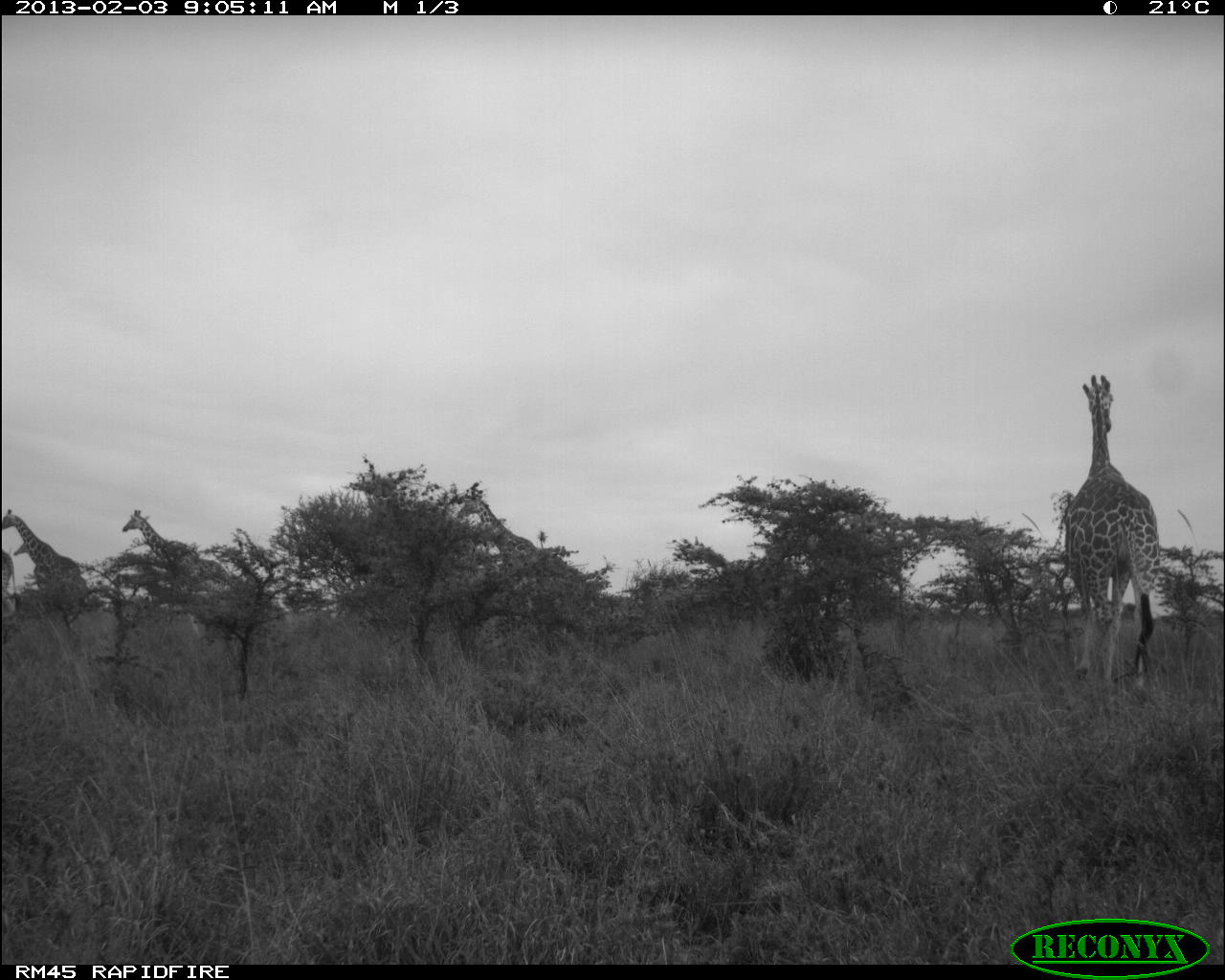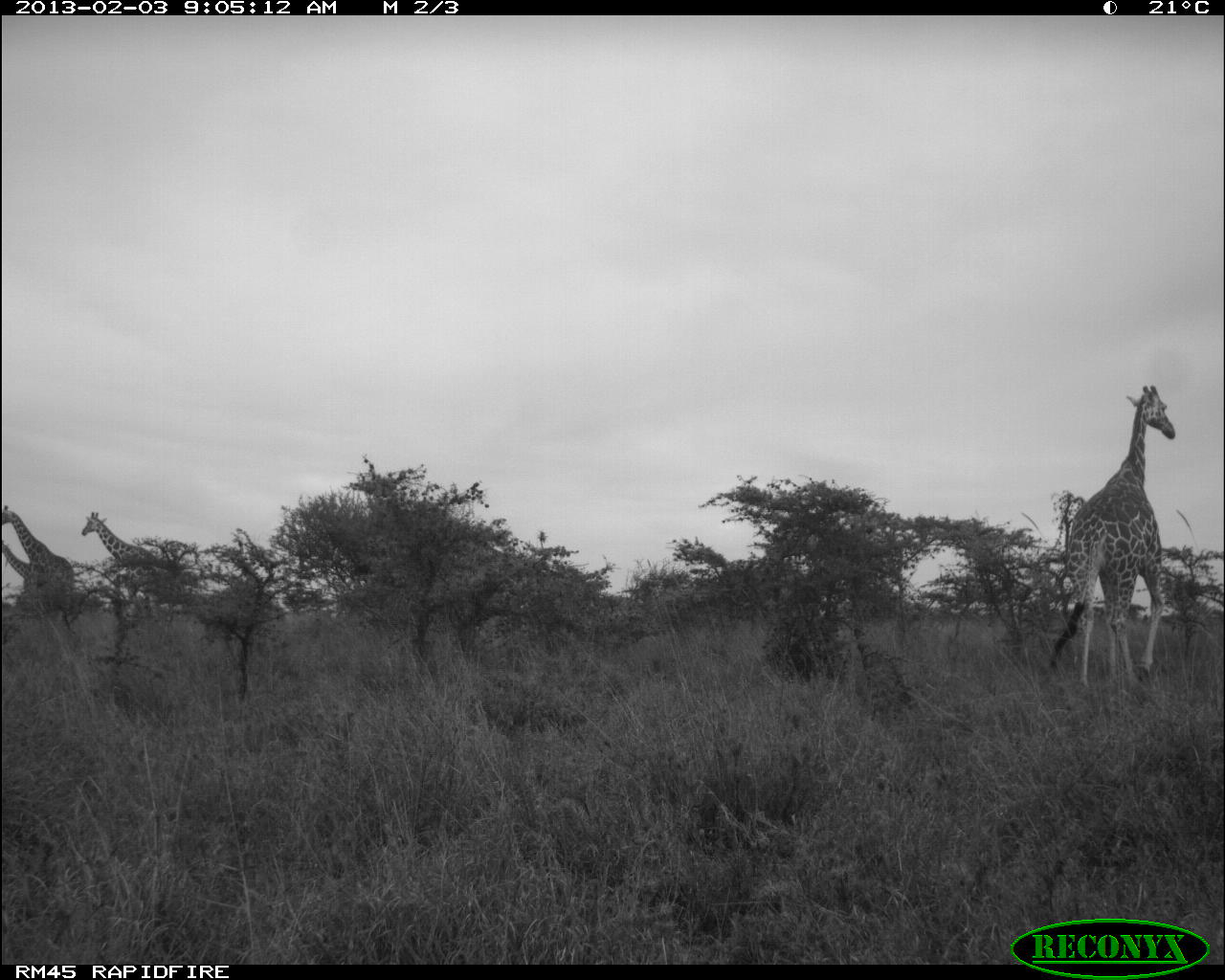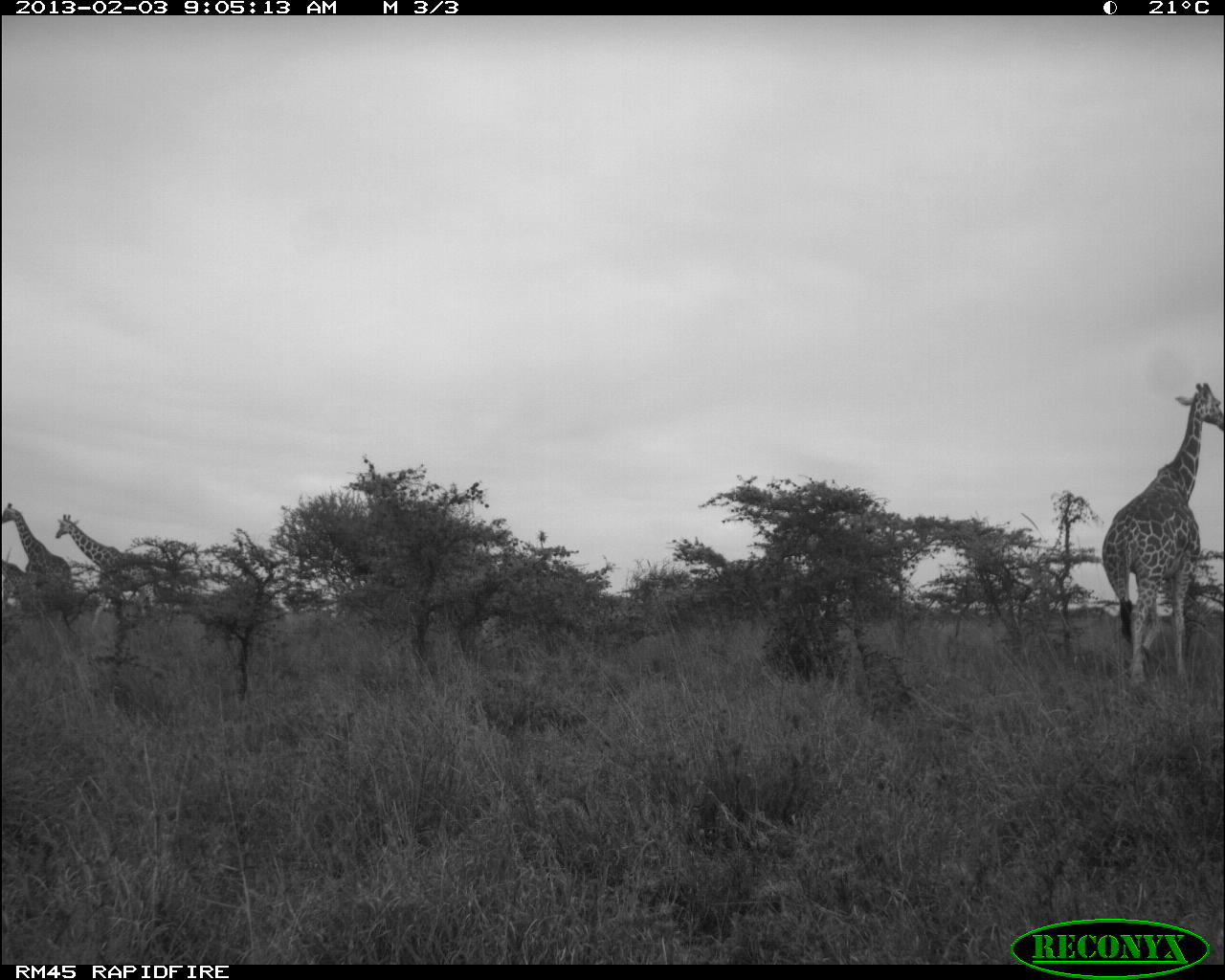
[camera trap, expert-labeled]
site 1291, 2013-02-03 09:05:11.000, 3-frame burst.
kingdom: Animalia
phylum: Chordata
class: Mammalia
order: Artiodactyla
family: Giraffidae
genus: Giraffa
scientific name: Giraffa camelopardalis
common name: giraffe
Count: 6.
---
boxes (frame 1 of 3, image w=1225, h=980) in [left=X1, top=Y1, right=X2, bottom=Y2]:
giraffa camelopardalis: [left=1058, top=370, right=1164, bottom=688]; [left=121, top=506, right=280, bottom=641]; [left=453, top=487, right=589, bottom=622]; [left=0, top=508, right=90, bottom=614]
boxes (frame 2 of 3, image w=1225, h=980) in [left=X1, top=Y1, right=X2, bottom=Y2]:
giraffa camelopardalis: [left=1042, top=381, right=1177, bottom=692]; [left=79, top=509, right=172, bottom=622]; [left=0, top=504, right=78, bottom=616]; [left=0, top=541, right=32, bottom=590]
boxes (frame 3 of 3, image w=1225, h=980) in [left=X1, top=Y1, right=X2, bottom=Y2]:
giraffa camelopardalis: [left=1095, top=380, right=1224, bottom=688]; [left=54, top=510, right=162, bottom=637]; [left=1, top=501, right=76, bottom=623]